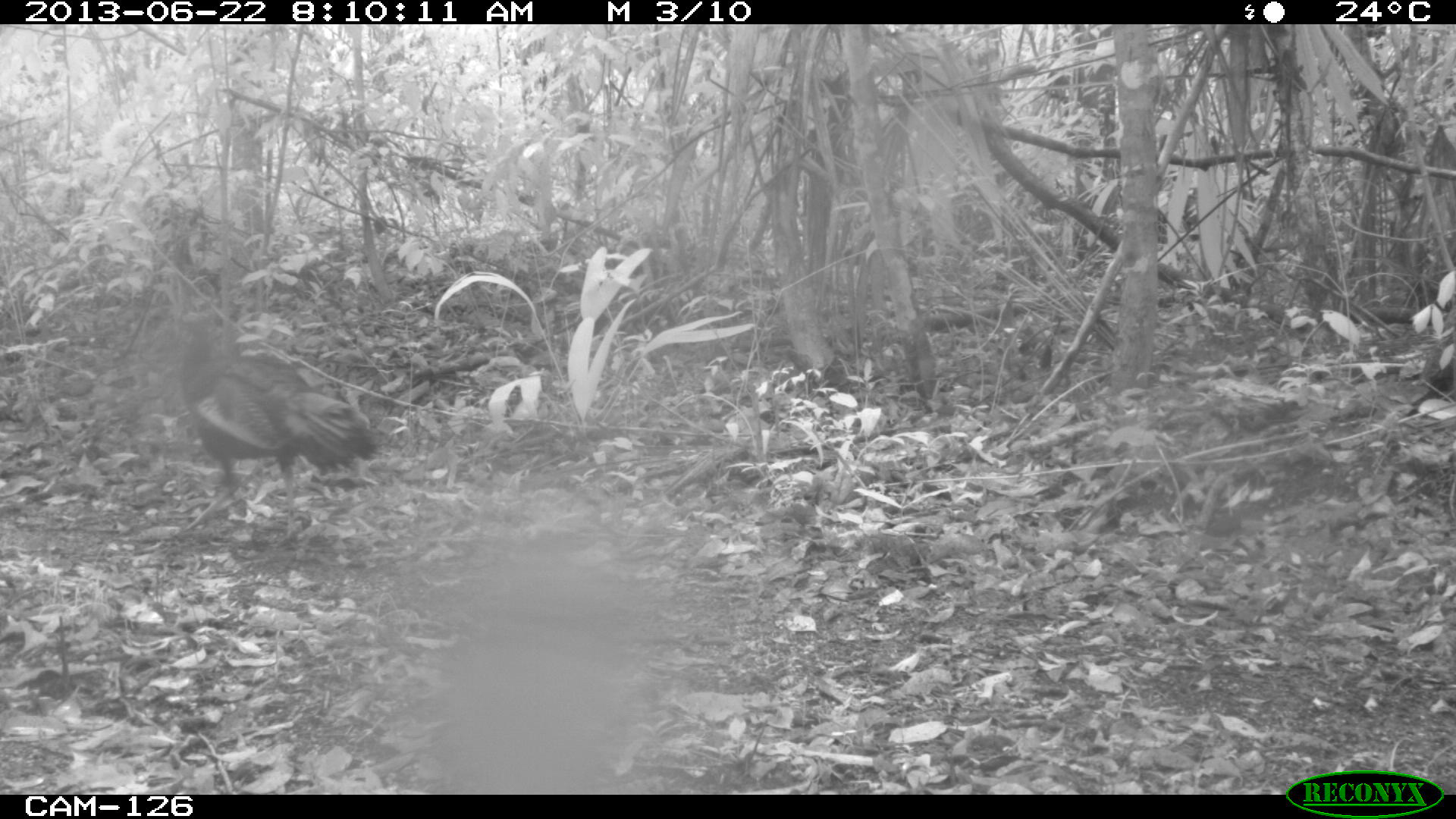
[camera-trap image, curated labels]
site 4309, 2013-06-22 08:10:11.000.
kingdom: Animalia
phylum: Chordata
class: Aves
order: Galliformes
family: Phasianidae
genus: Meleagris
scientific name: Meleagris ocellata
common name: ocellated turkey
Meleagris ocellata (ocellated turkey), count 1, sex male.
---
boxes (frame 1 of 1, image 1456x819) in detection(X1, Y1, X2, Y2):
meleagris ocellata: detection(175, 313, 385, 533)